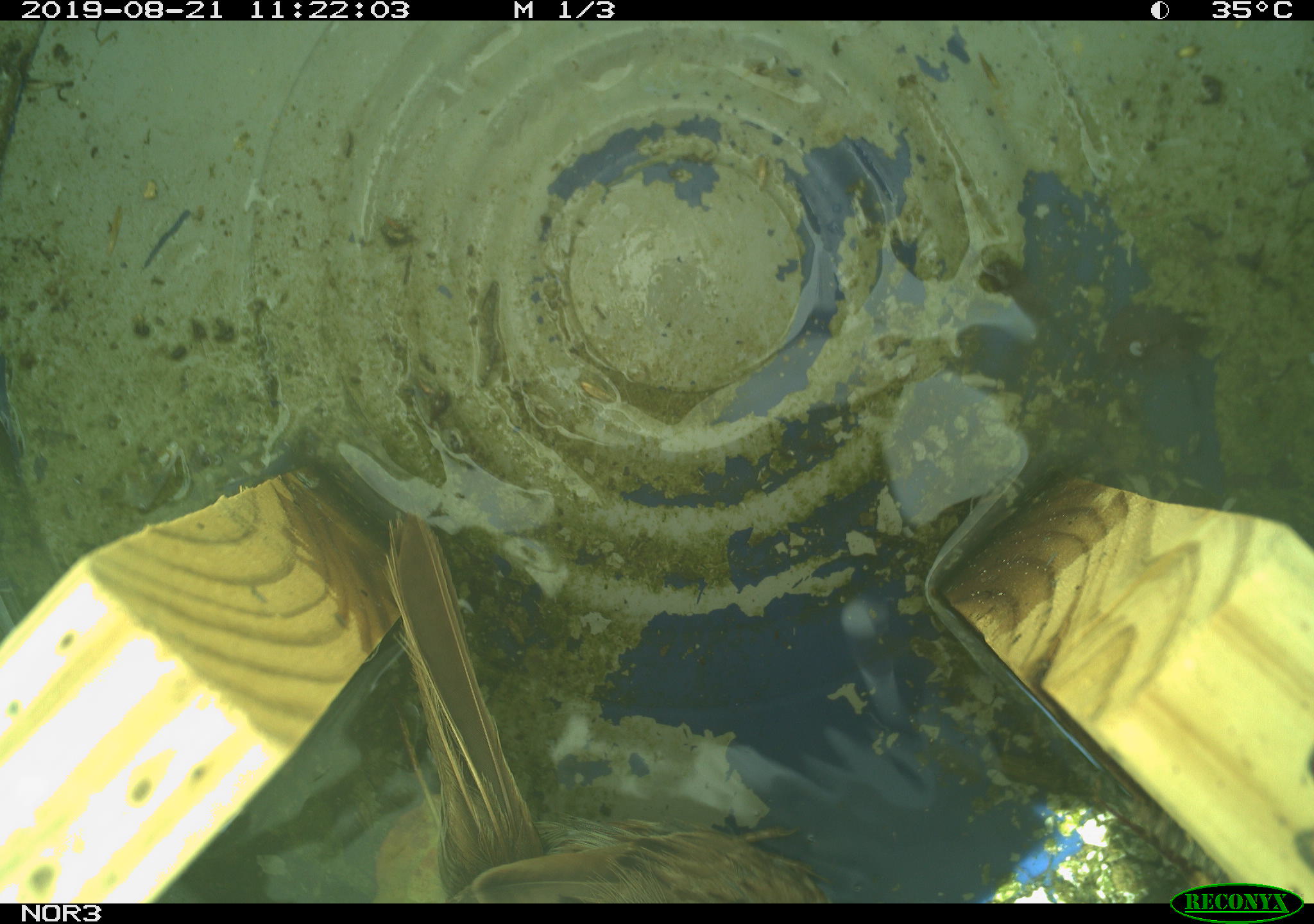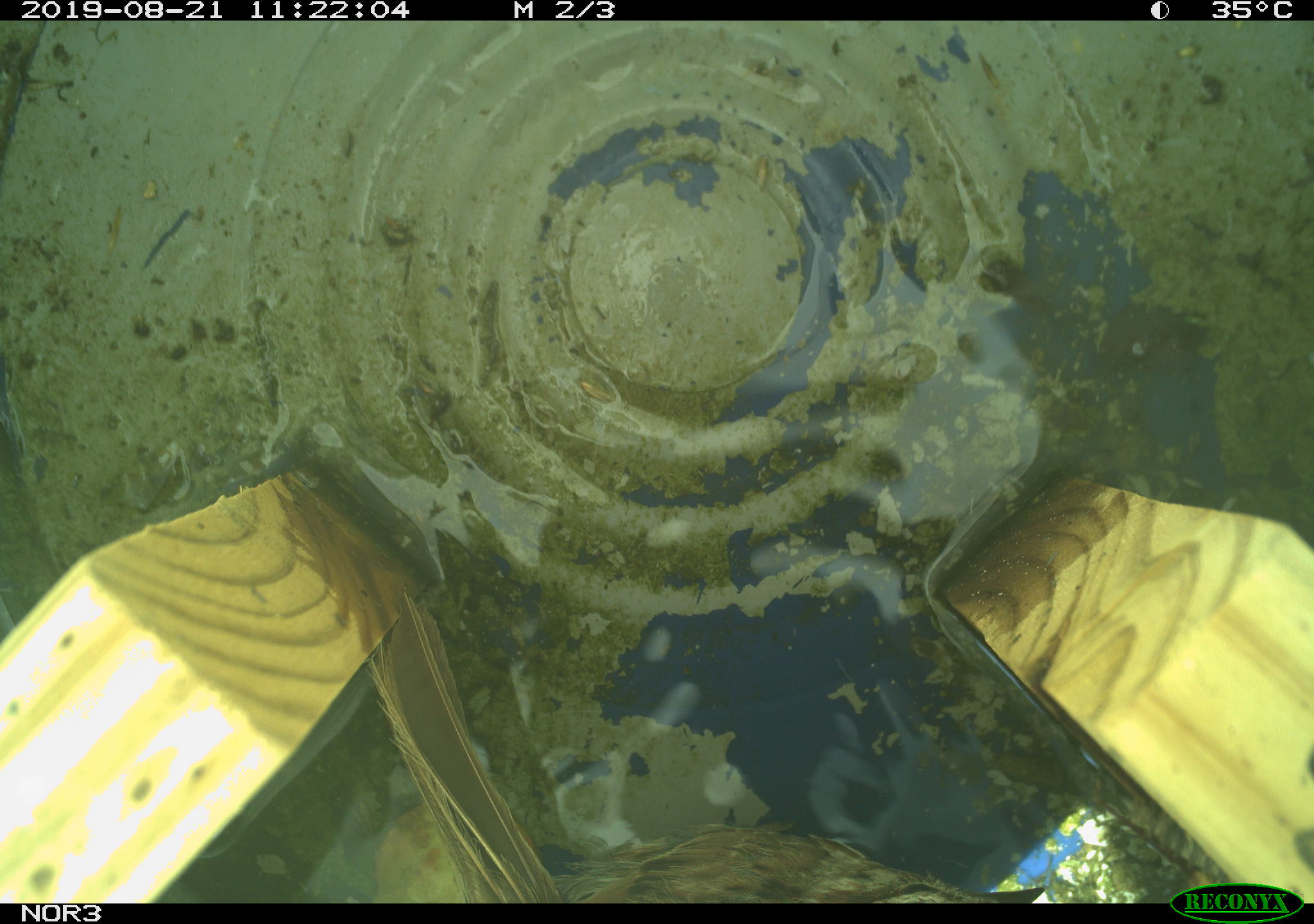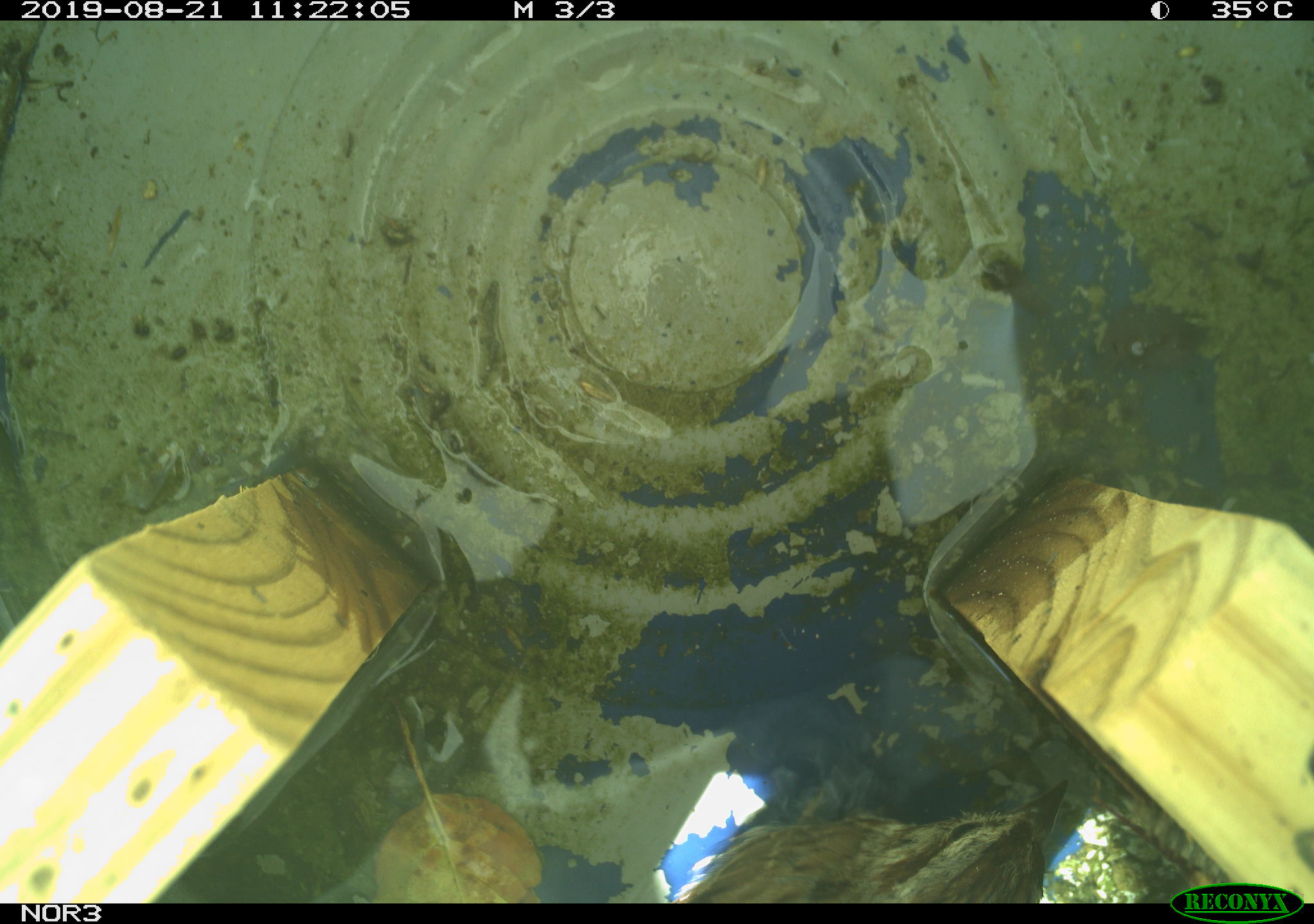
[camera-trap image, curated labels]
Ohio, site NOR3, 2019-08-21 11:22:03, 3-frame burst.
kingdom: Animalia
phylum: Chordata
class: Aves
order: Passeriformes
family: Passerellidae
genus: Melospiza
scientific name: Melospiza melodia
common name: song sparrow